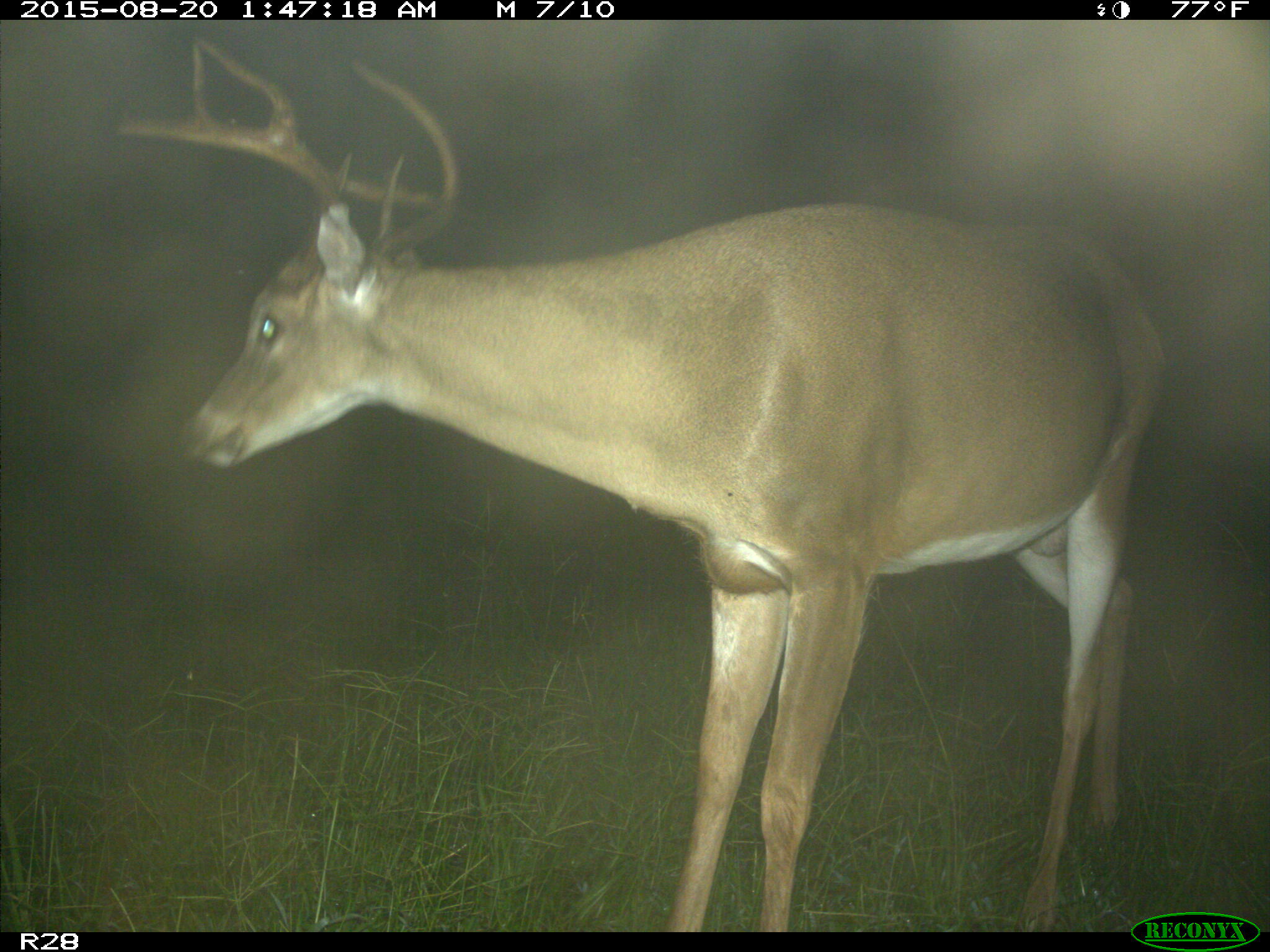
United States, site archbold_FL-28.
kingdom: Animalia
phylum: Chordata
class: Mammalia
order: Artiodactyla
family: Cervidae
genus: Odocoileus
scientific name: Odocoileus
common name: deer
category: unidentified deer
Unidentified deer (deer) (Odocoileus).